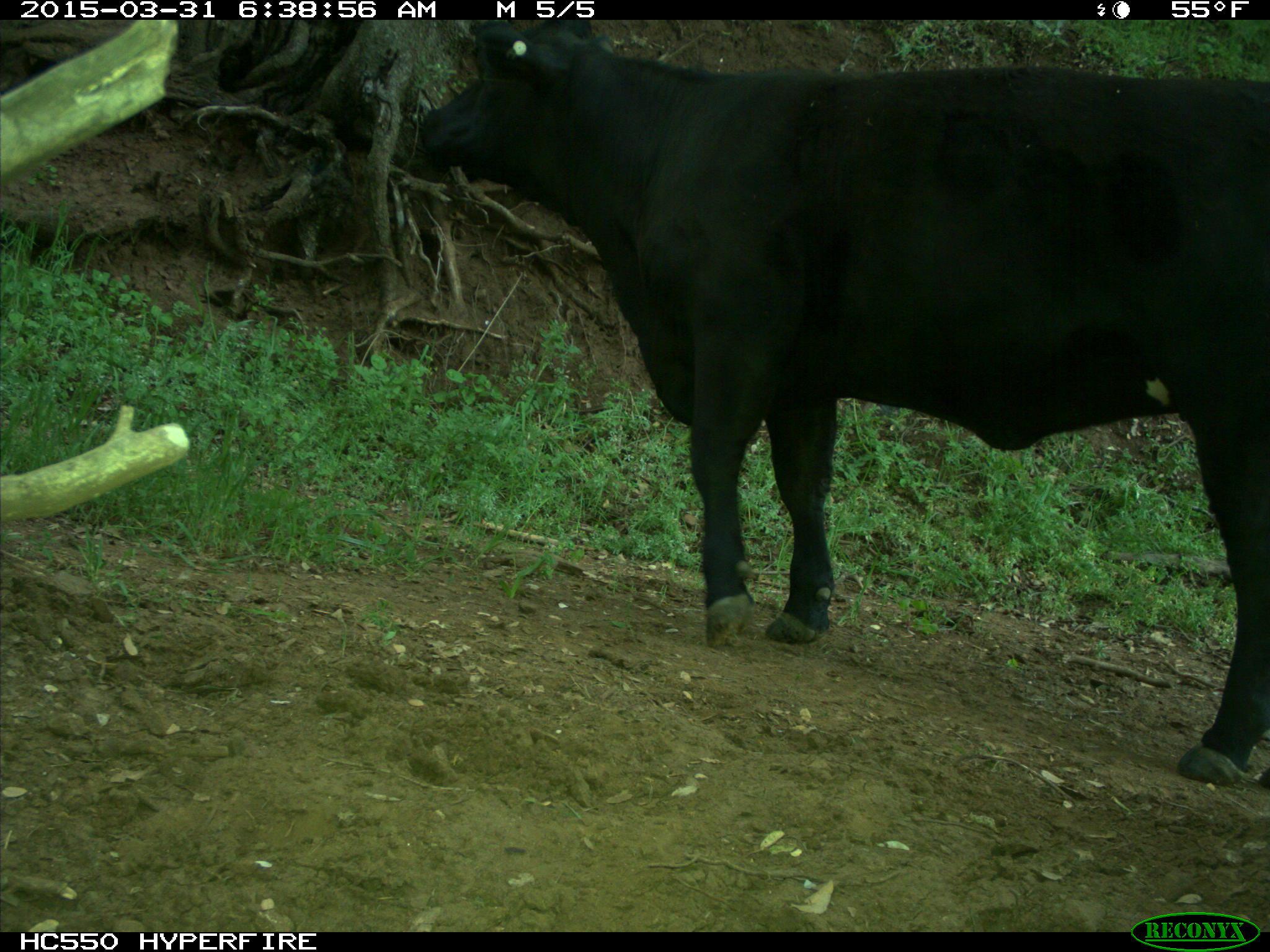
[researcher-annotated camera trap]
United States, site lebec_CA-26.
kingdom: Animalia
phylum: Chordata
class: Mammalia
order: Artiodactyla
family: Bovidae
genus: Bos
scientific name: Bos taurus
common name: domestic cow